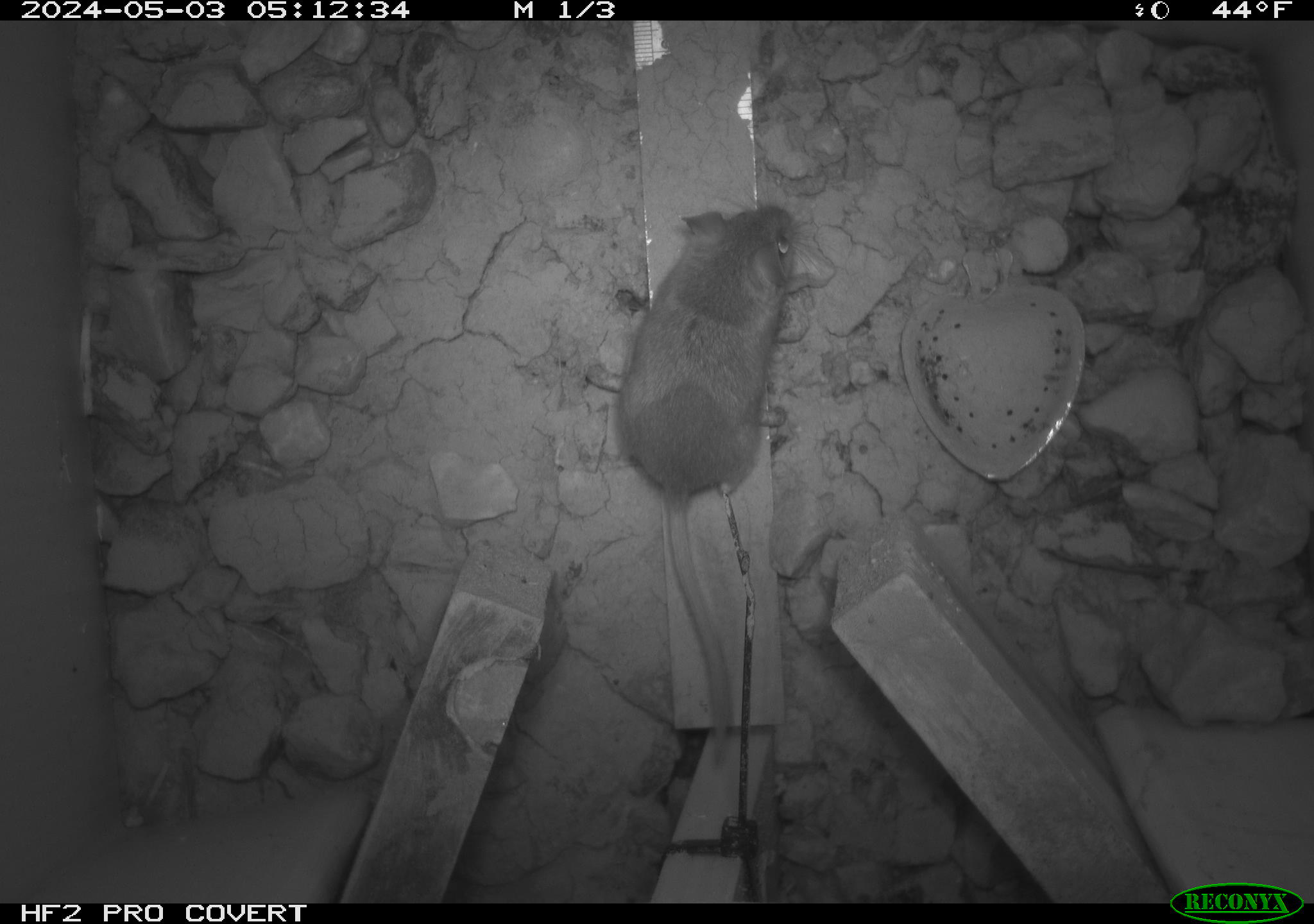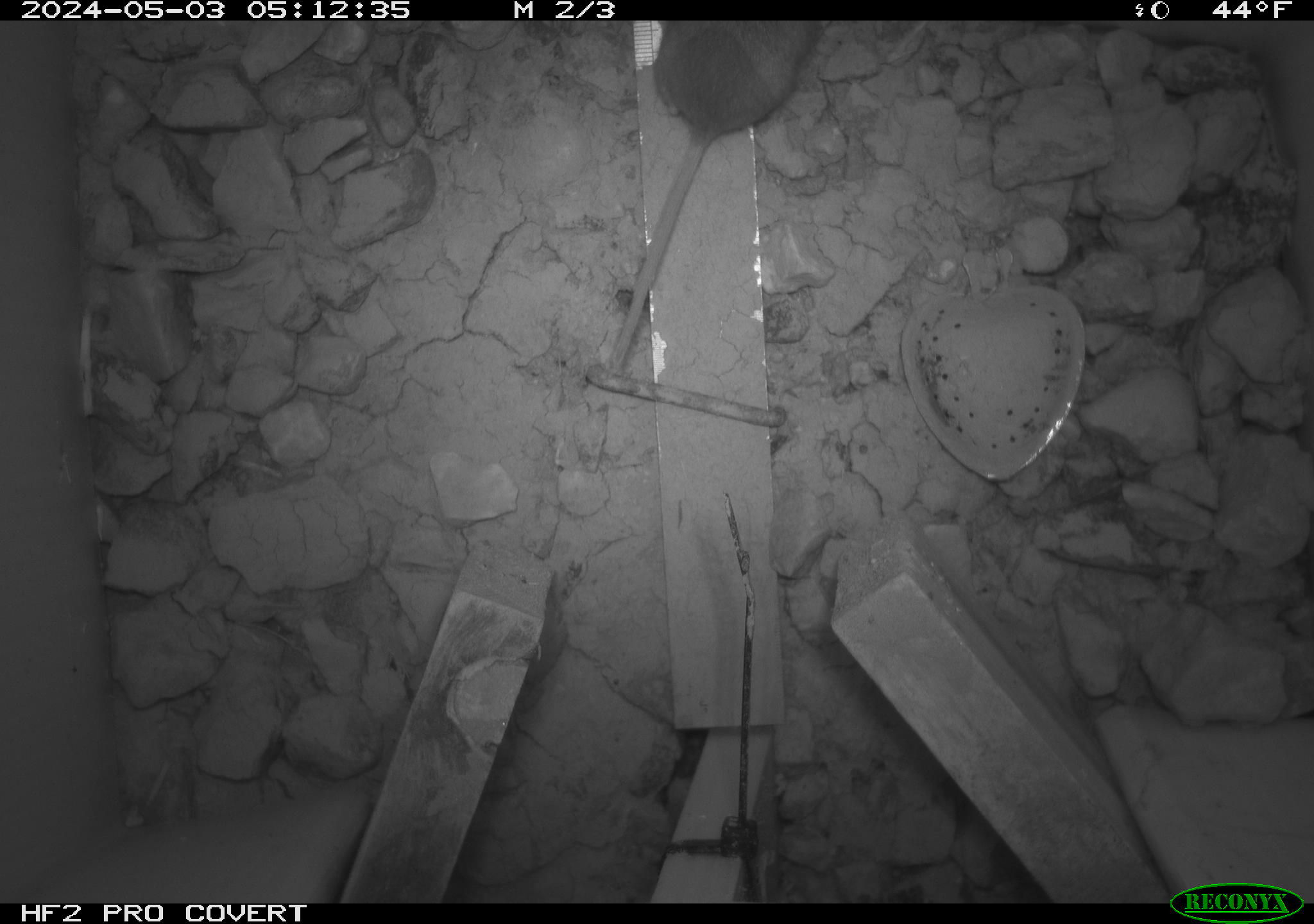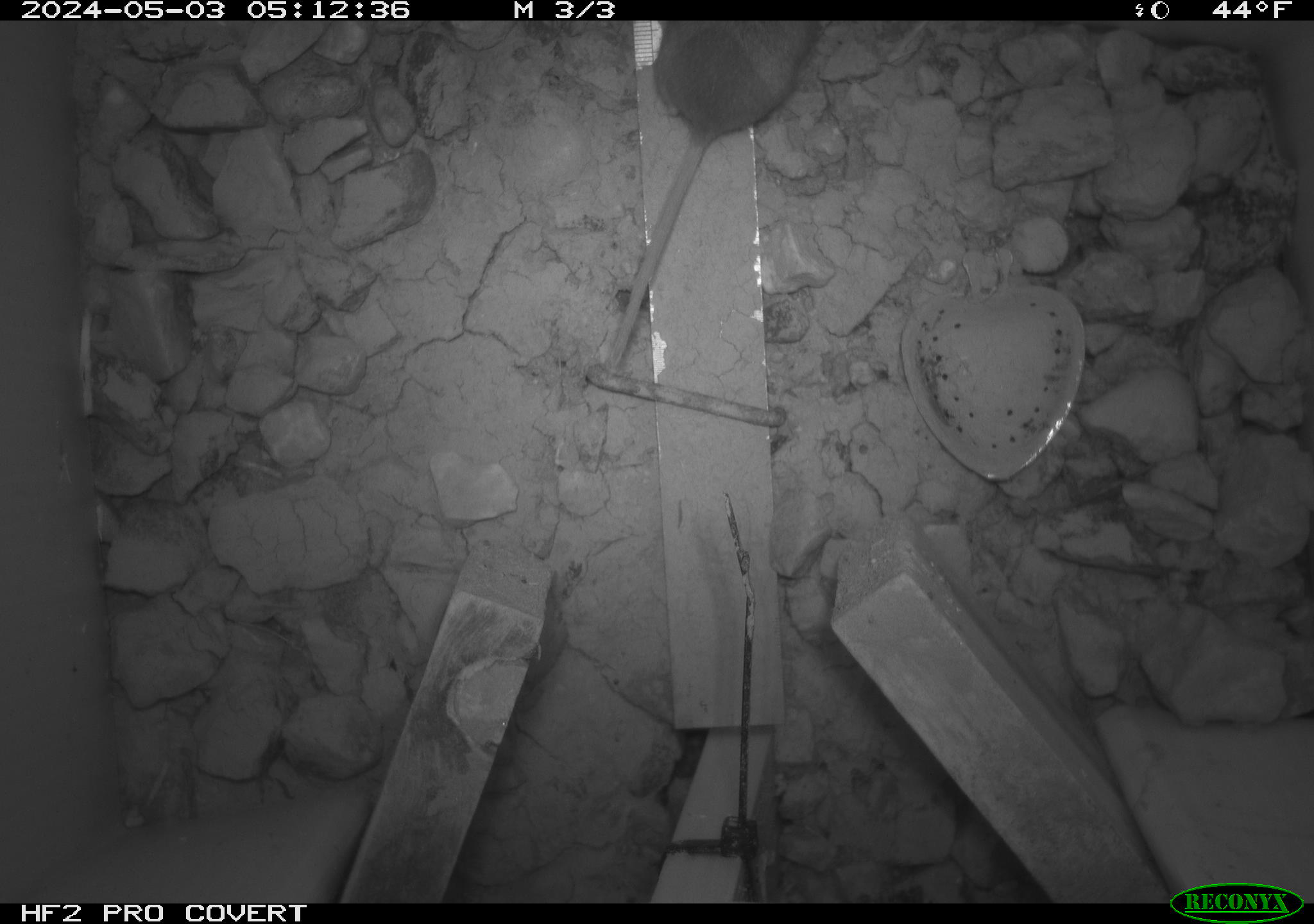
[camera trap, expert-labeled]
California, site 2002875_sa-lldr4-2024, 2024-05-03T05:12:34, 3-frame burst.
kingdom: Animalia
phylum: Chordata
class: Mammalia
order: Rodentia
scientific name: Rodentia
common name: rodent